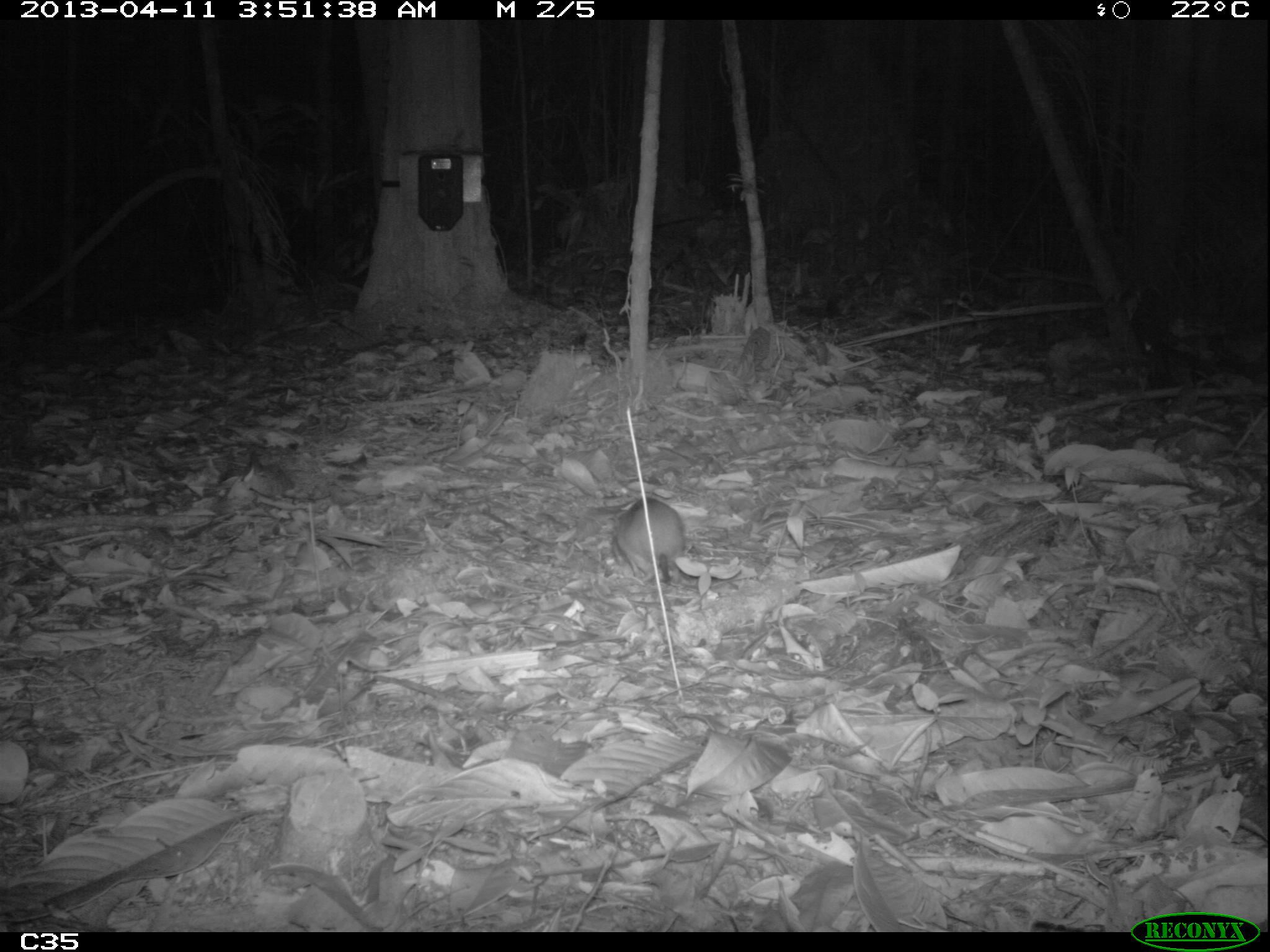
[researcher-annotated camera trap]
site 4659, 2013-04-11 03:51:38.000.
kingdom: Animalia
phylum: Chordata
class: Mammalia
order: Rodentia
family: Muridae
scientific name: Muridae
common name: mice, rats, and gerbils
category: unknown mouse or rat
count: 1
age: adult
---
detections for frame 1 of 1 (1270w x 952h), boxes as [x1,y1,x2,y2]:
unknown mouse or rat: [614,496,686,584]